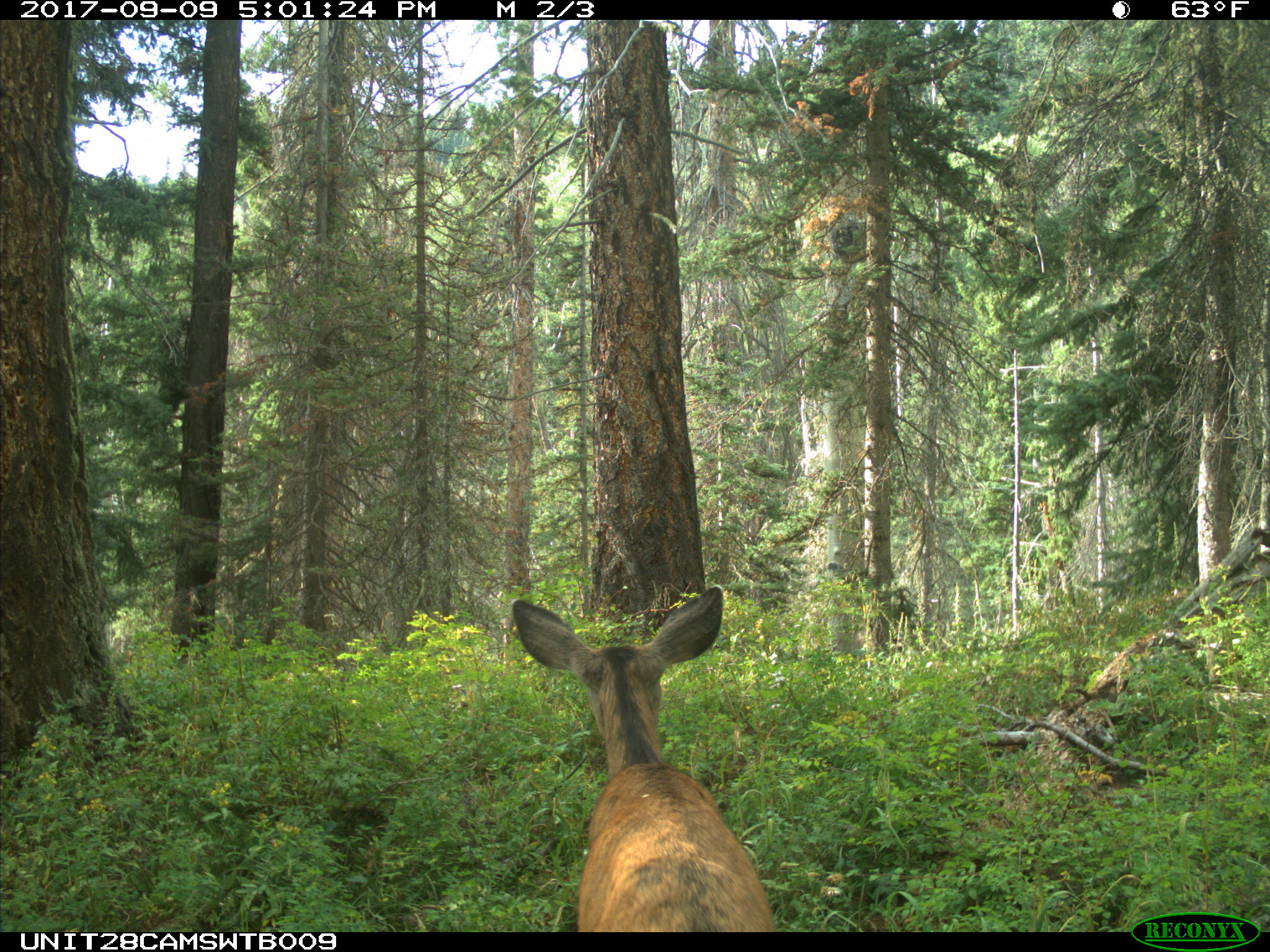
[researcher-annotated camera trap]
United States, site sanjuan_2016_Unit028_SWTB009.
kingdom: Animalia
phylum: Chordata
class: Mammalia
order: Artiodactyla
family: Cervidae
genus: Odocoileus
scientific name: Odocoileus hemionus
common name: mule deer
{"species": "Odocoileus hemionus (mule deer)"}